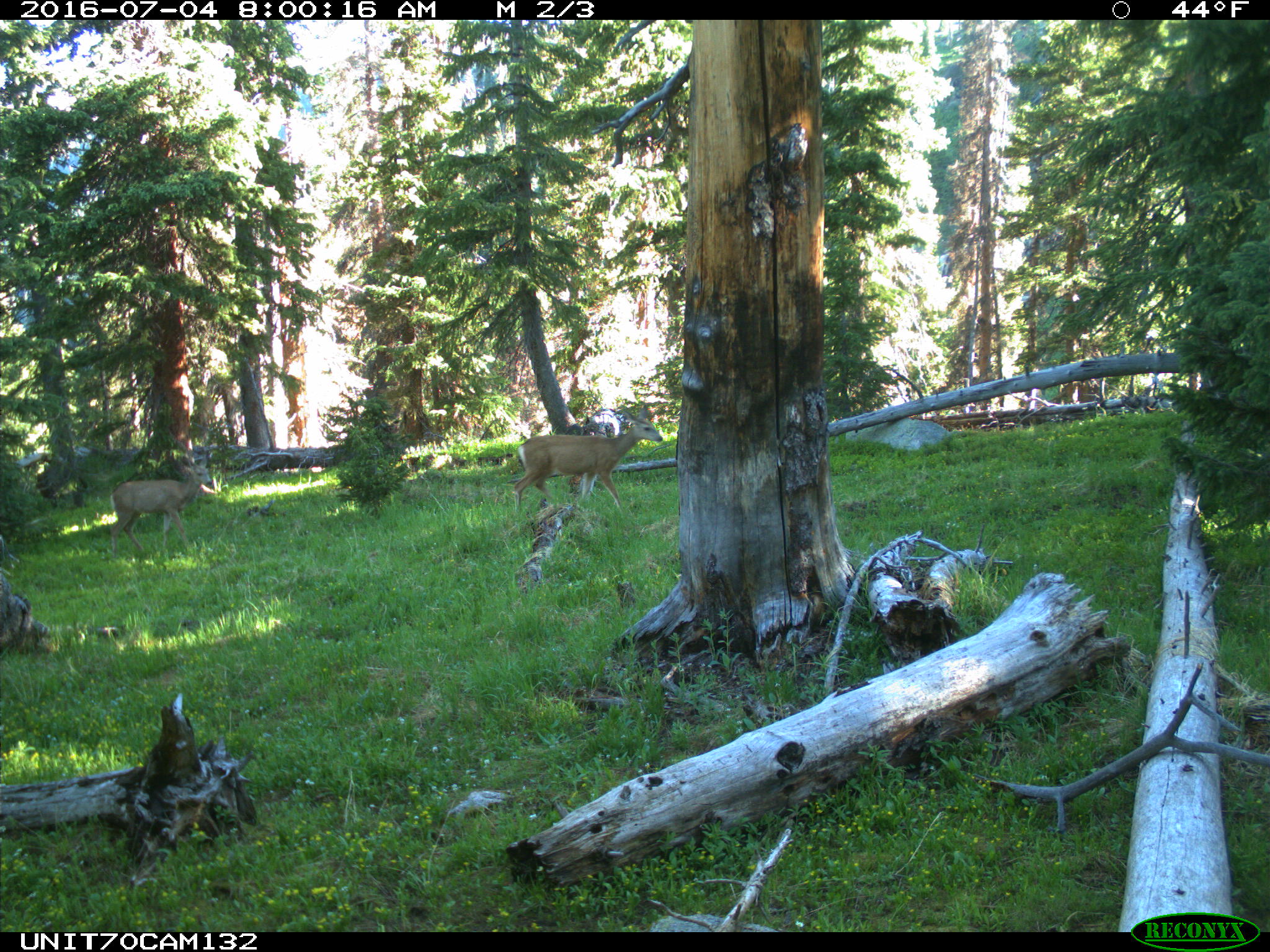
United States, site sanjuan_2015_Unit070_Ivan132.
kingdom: Animalia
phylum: Chordata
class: Mammalia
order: Artiodactyla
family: Cervidae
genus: Odocoileus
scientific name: Odocoileus hemionus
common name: mule deer